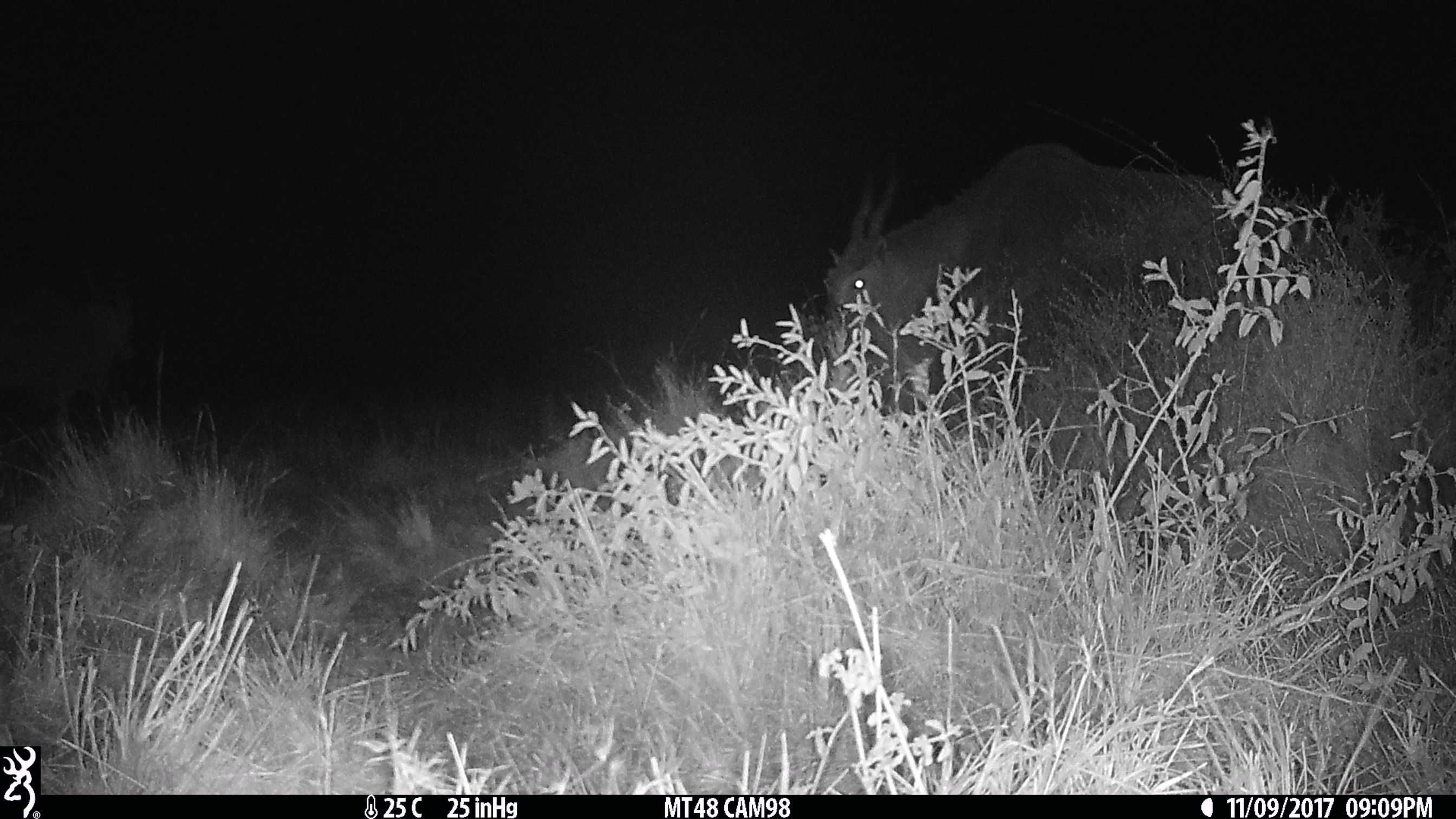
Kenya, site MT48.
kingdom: Animalia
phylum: Chordata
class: Mammalia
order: Artiodactyla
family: Bovidae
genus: Tragelaphus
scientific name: Tragelaphus oryx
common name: eland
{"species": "eland (Tragelaphus oryx)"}